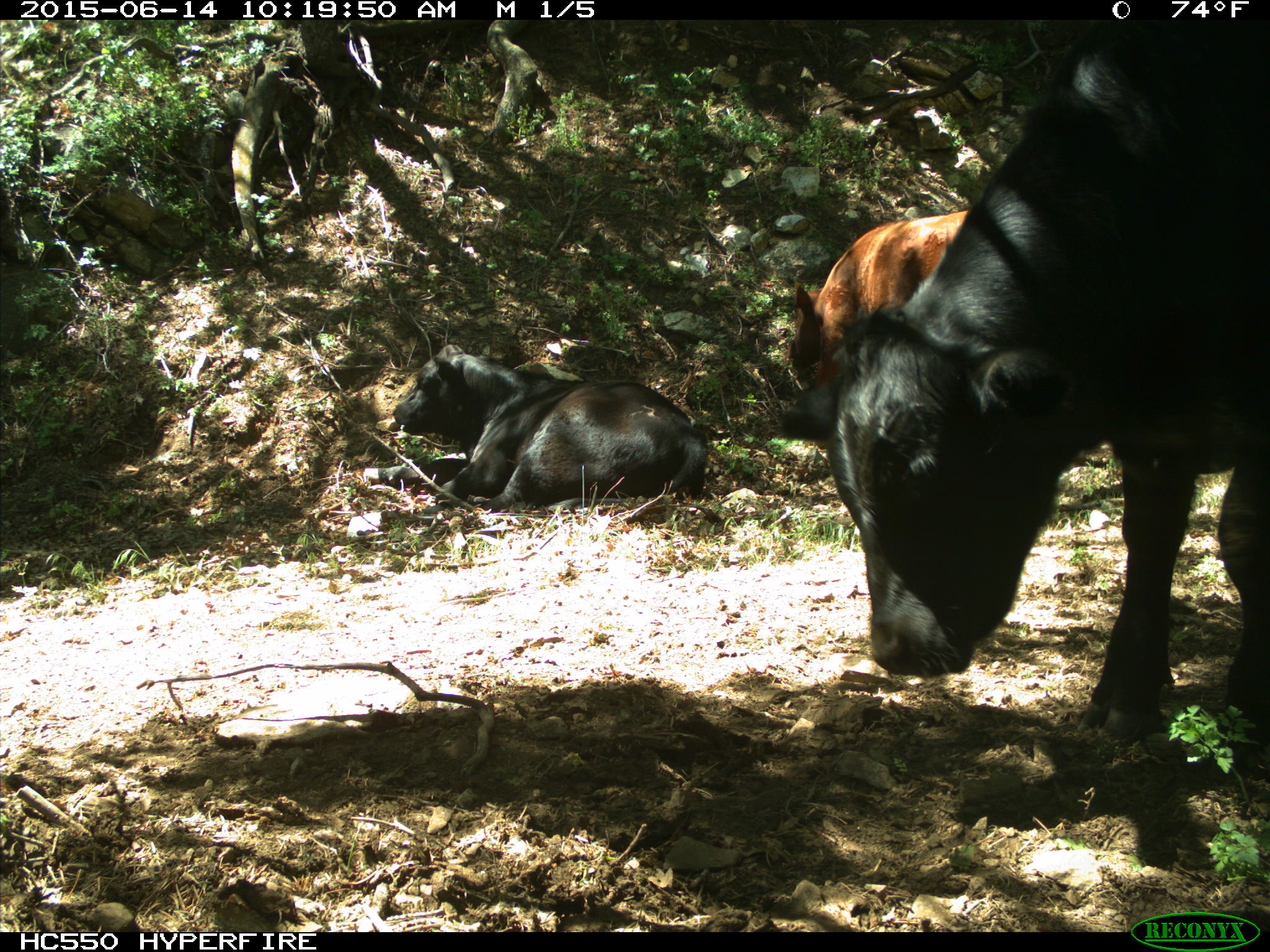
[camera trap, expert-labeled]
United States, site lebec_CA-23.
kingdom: Animalia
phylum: Chordata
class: Mammalia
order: Artiodactyla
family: Bovidae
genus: Bos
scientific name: Bos taurus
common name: domestic cow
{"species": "Bos taurus (domestic cow)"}